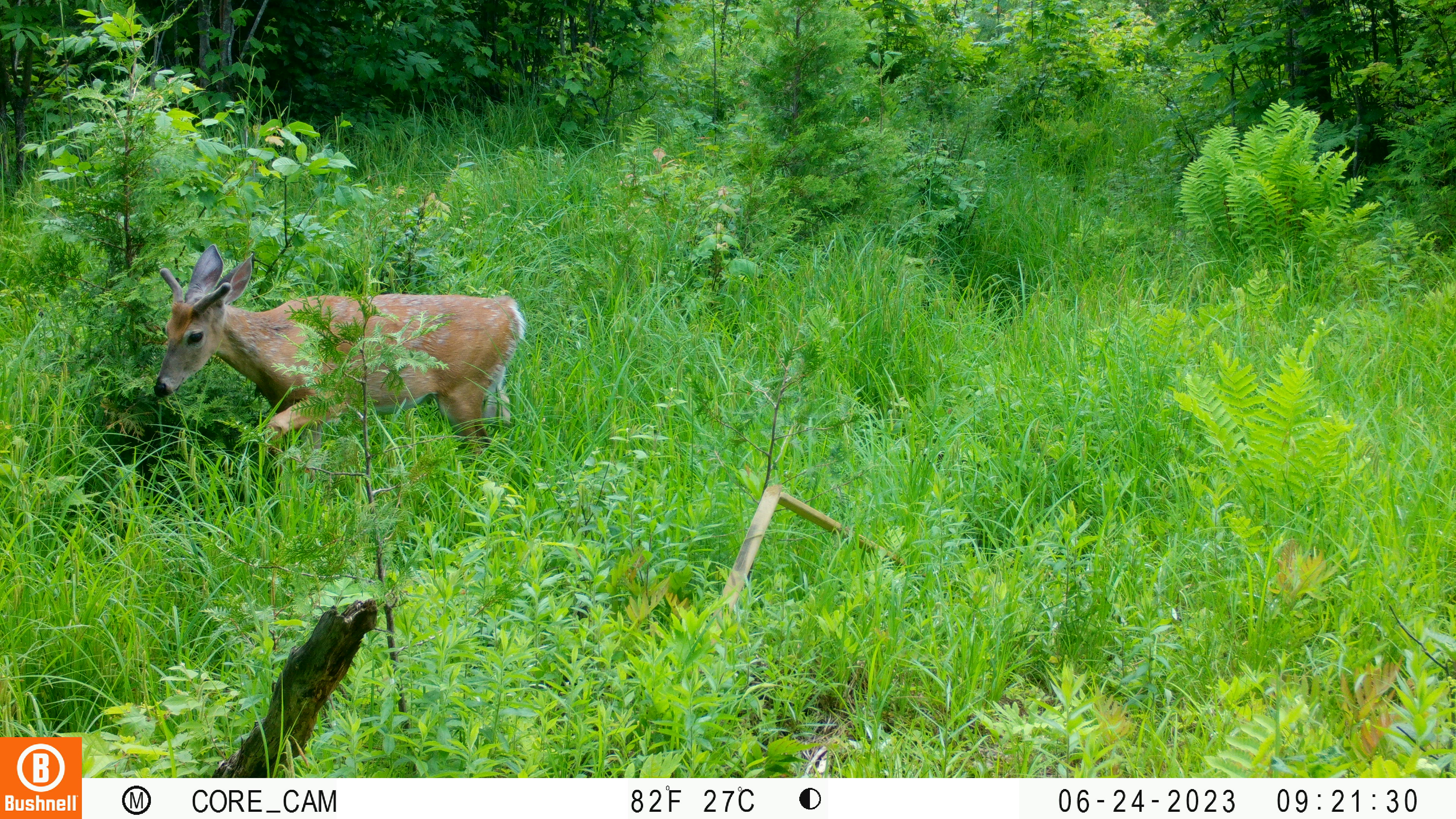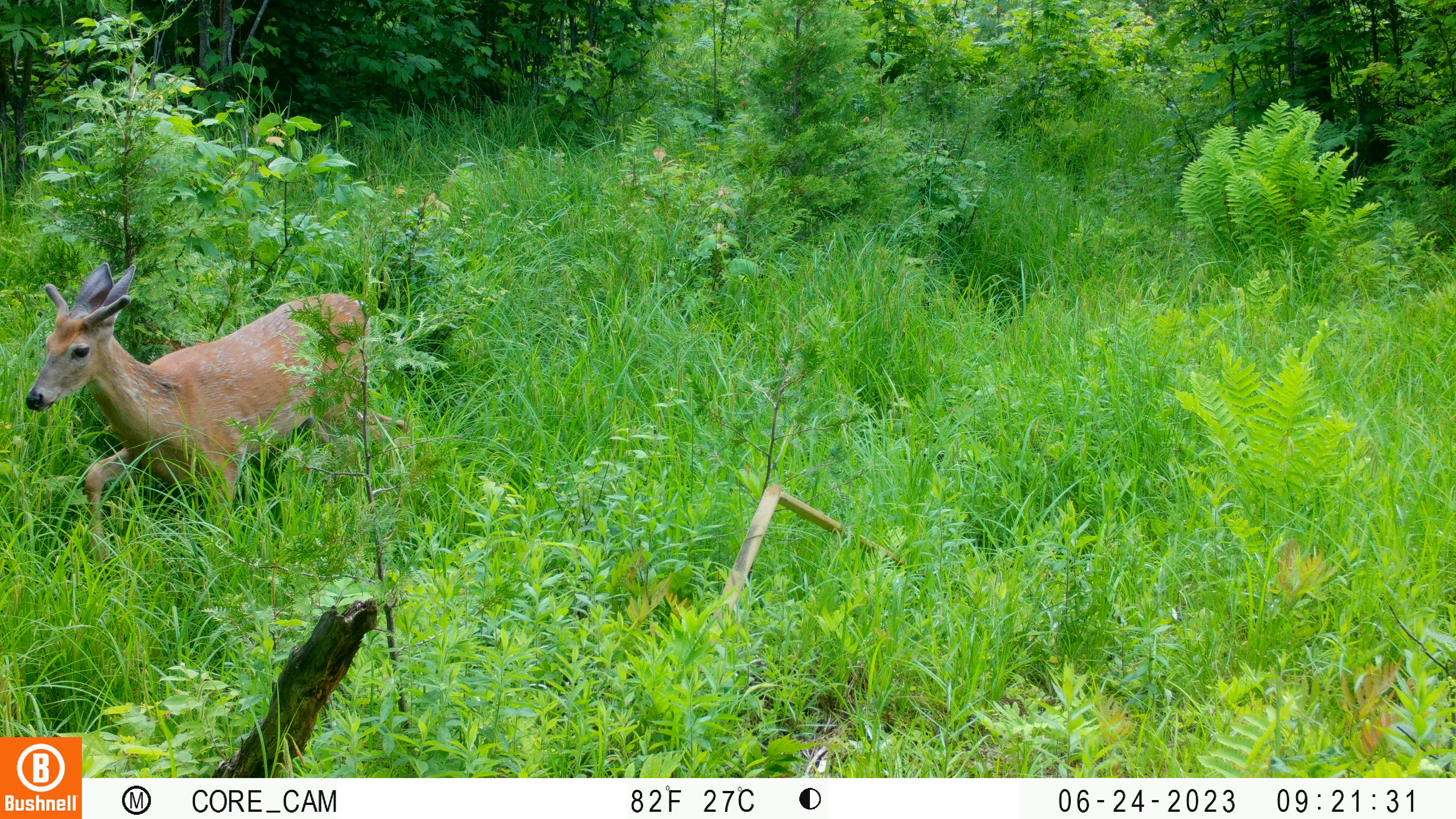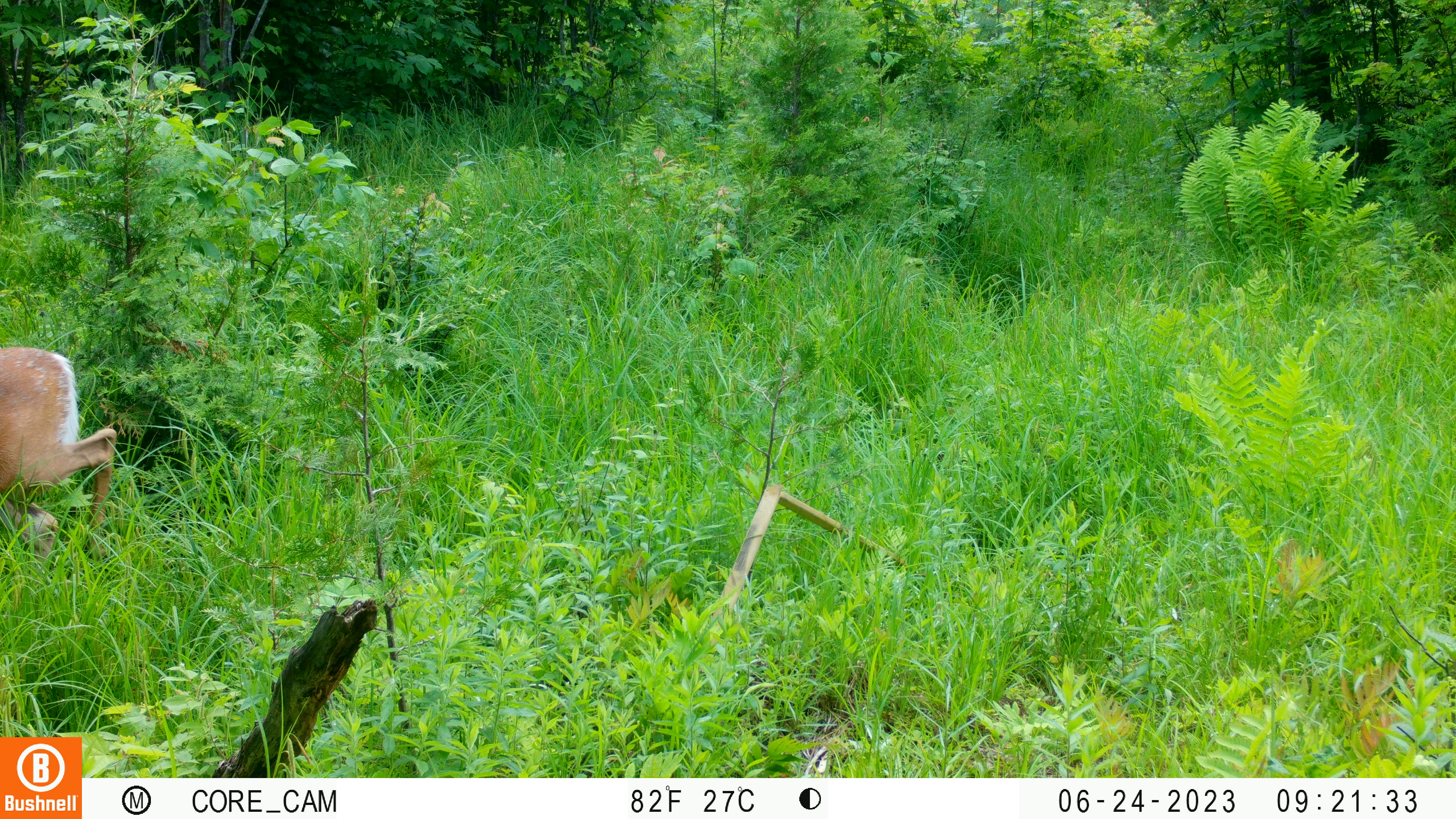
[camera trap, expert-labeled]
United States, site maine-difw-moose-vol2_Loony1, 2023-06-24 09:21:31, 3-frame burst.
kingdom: Animalia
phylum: Chordata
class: Mammalia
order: Artiodactyla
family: Cervidae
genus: Odocoileus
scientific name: Odocoileus virginianus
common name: white-tailed deer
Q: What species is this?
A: White-tailed deer (Odocoileus virginianus).